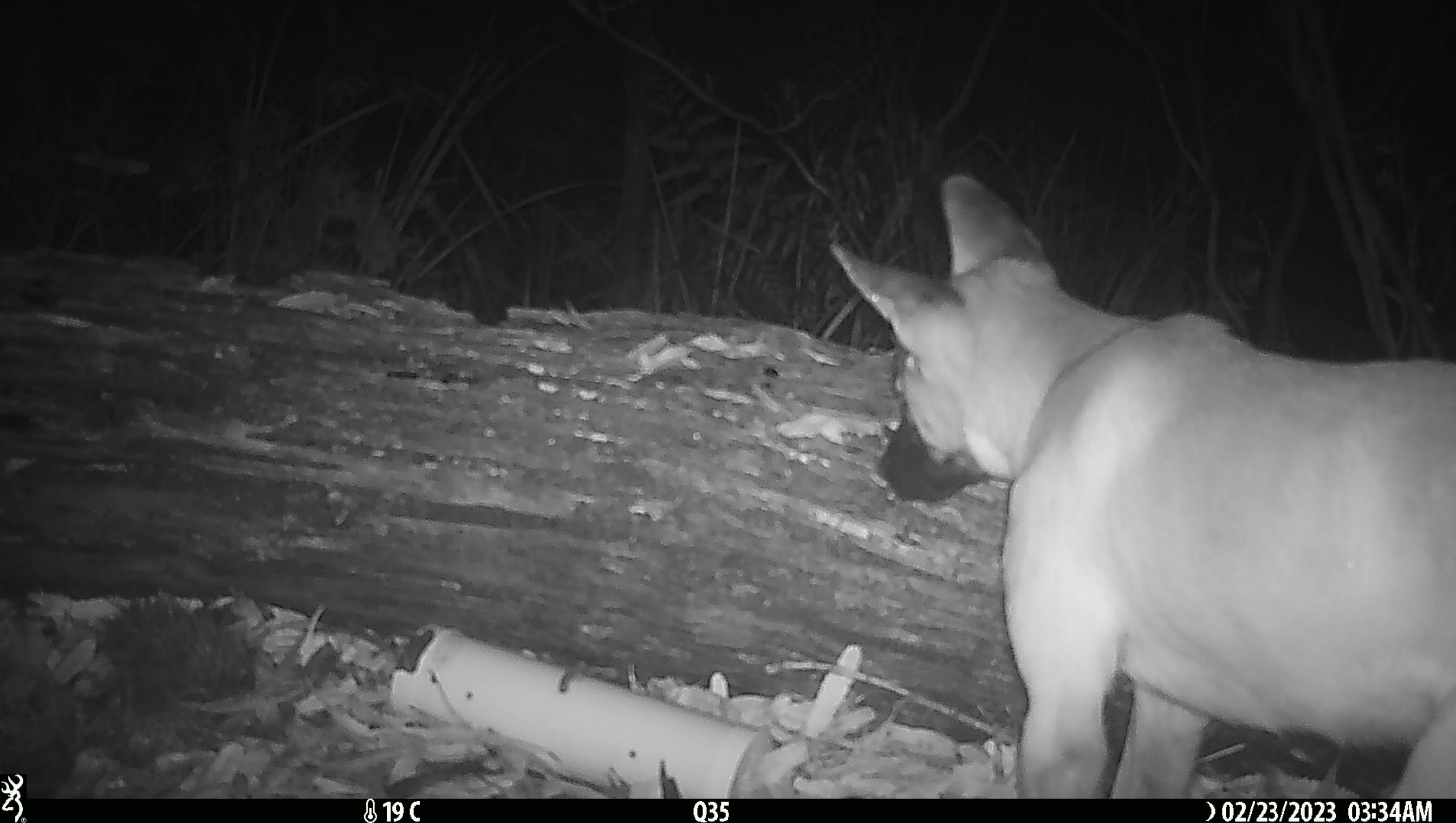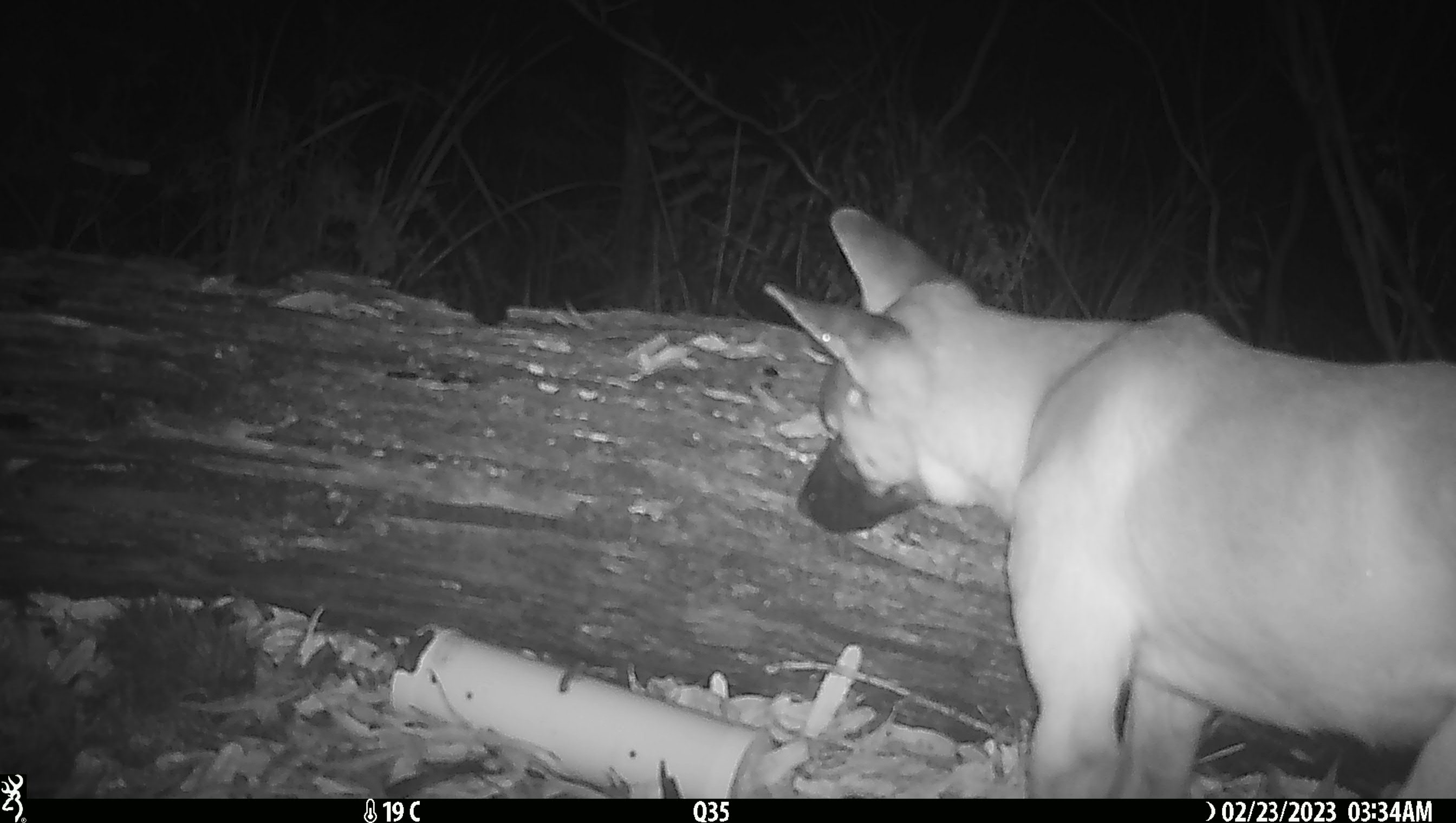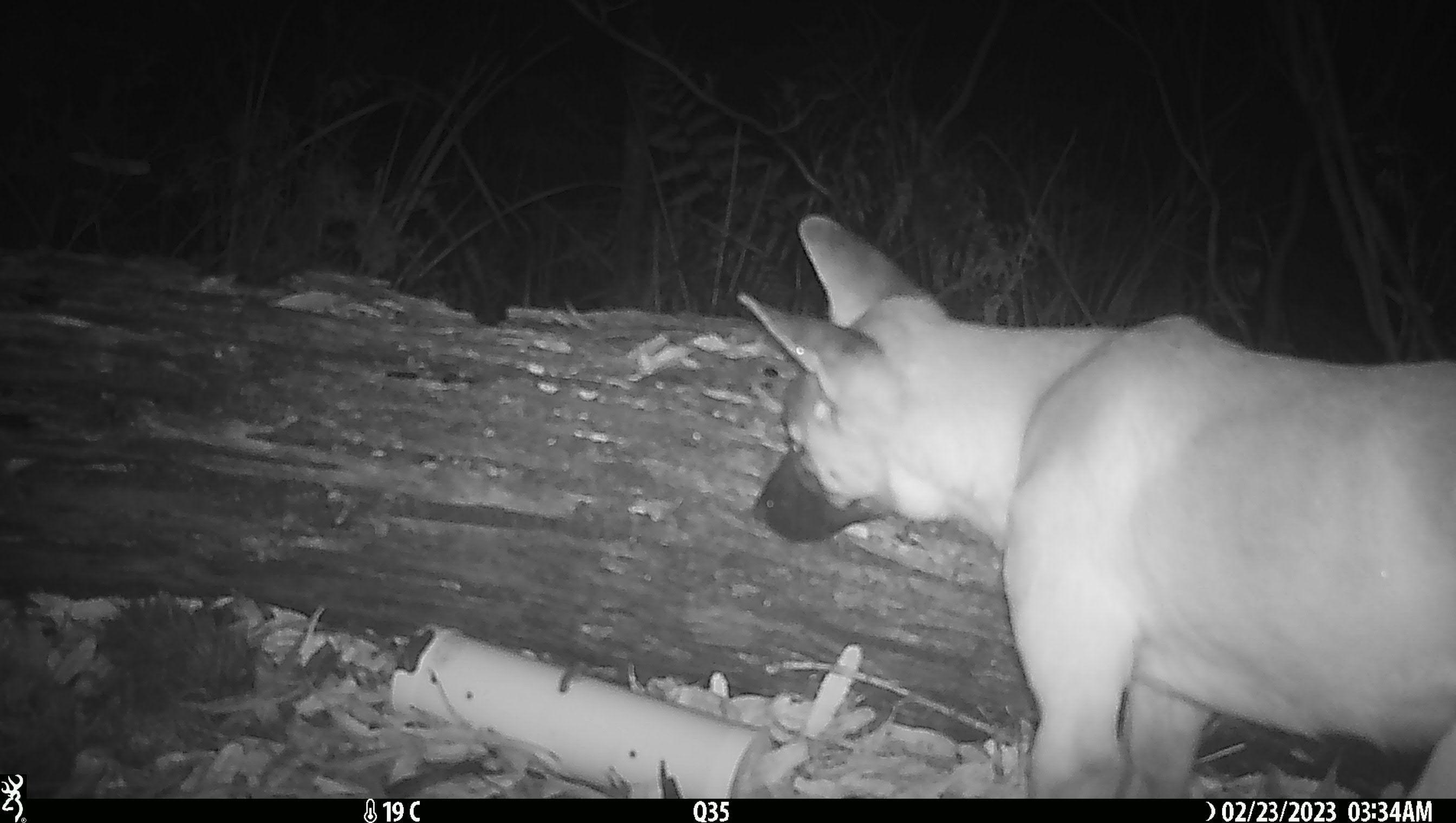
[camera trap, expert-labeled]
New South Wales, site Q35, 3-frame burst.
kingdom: Animalia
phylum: Chordata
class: Mammalia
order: Carnivora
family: Canidae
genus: Canis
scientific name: Canis familiaris dingo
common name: dingo